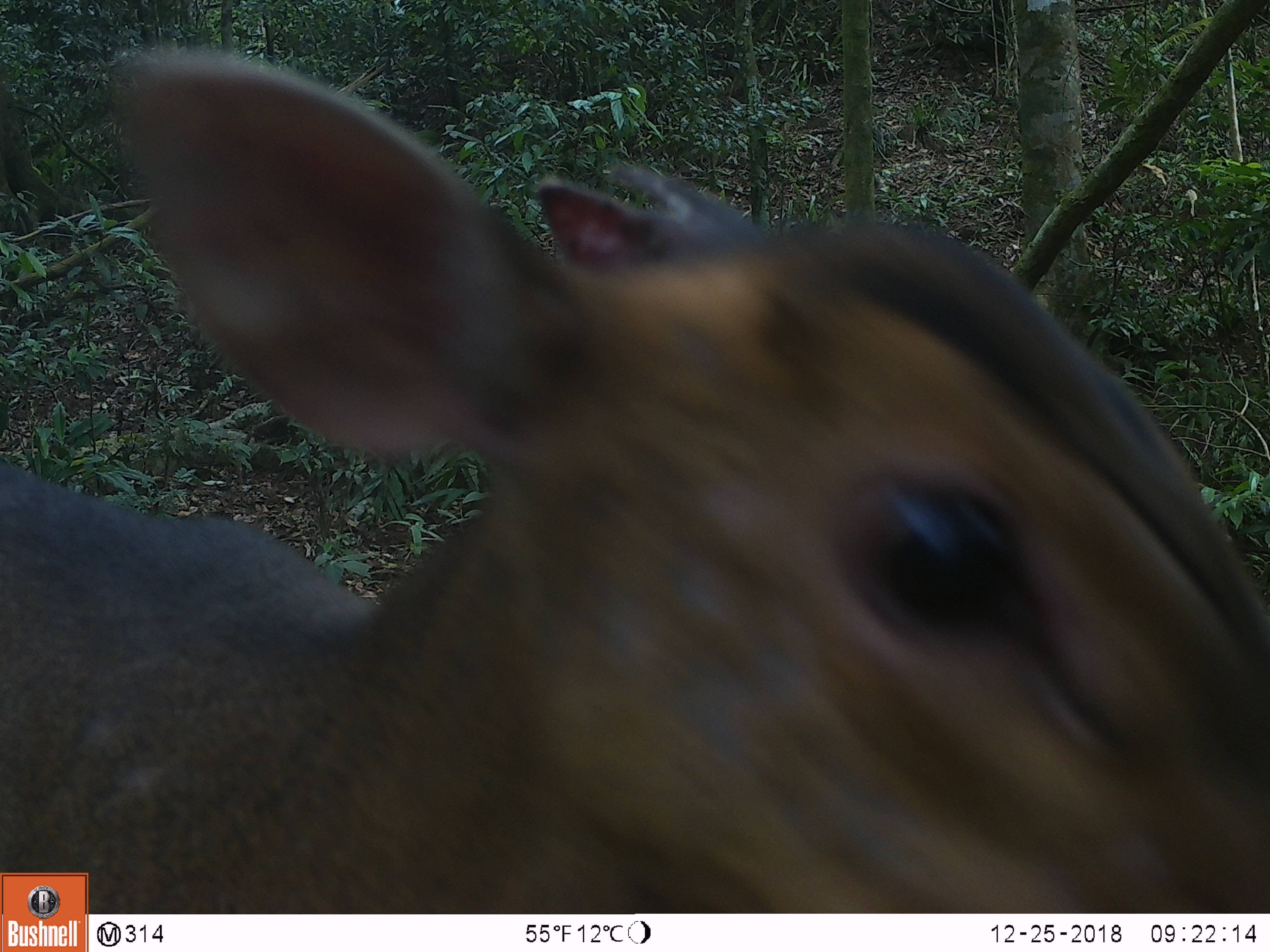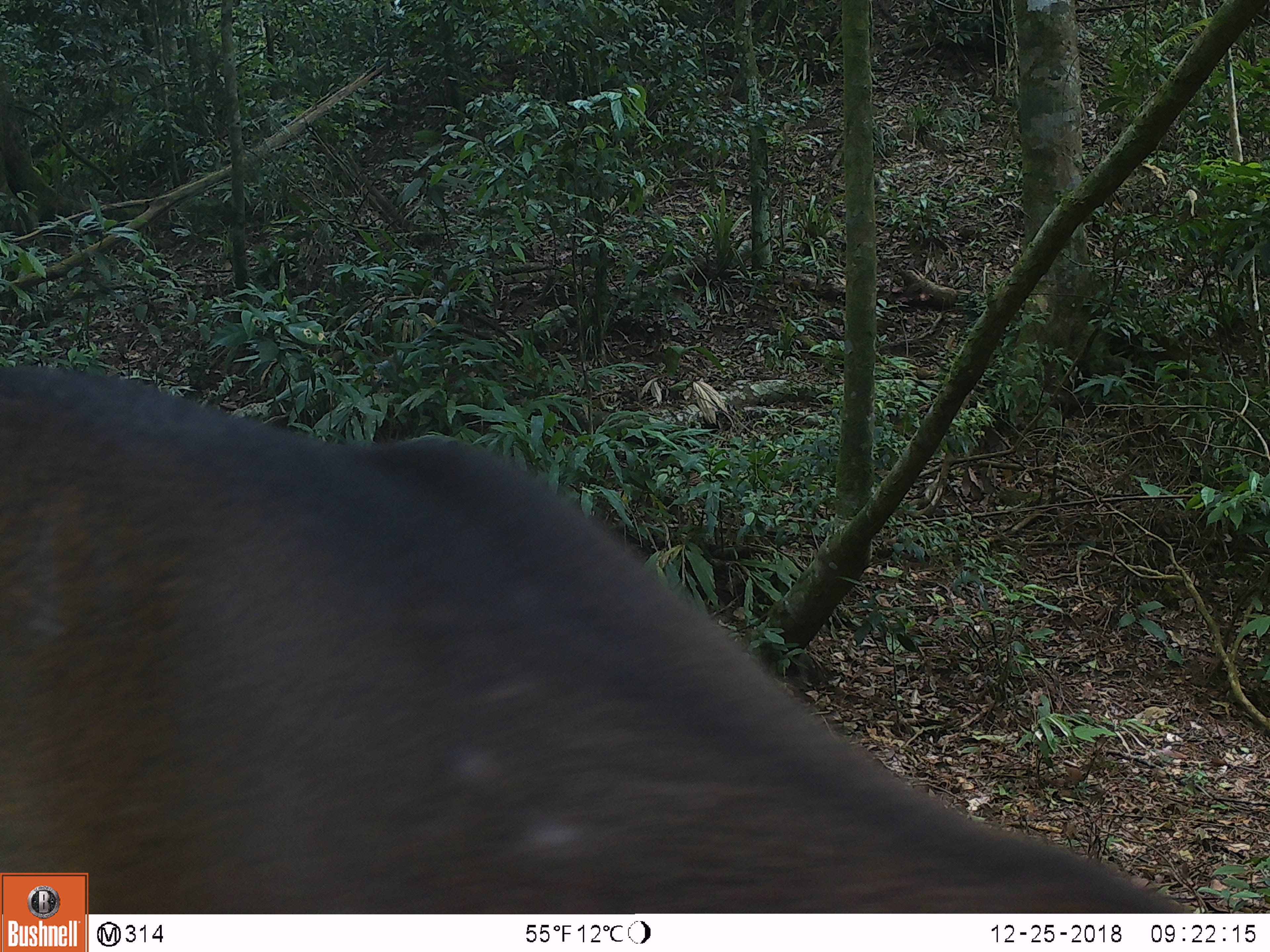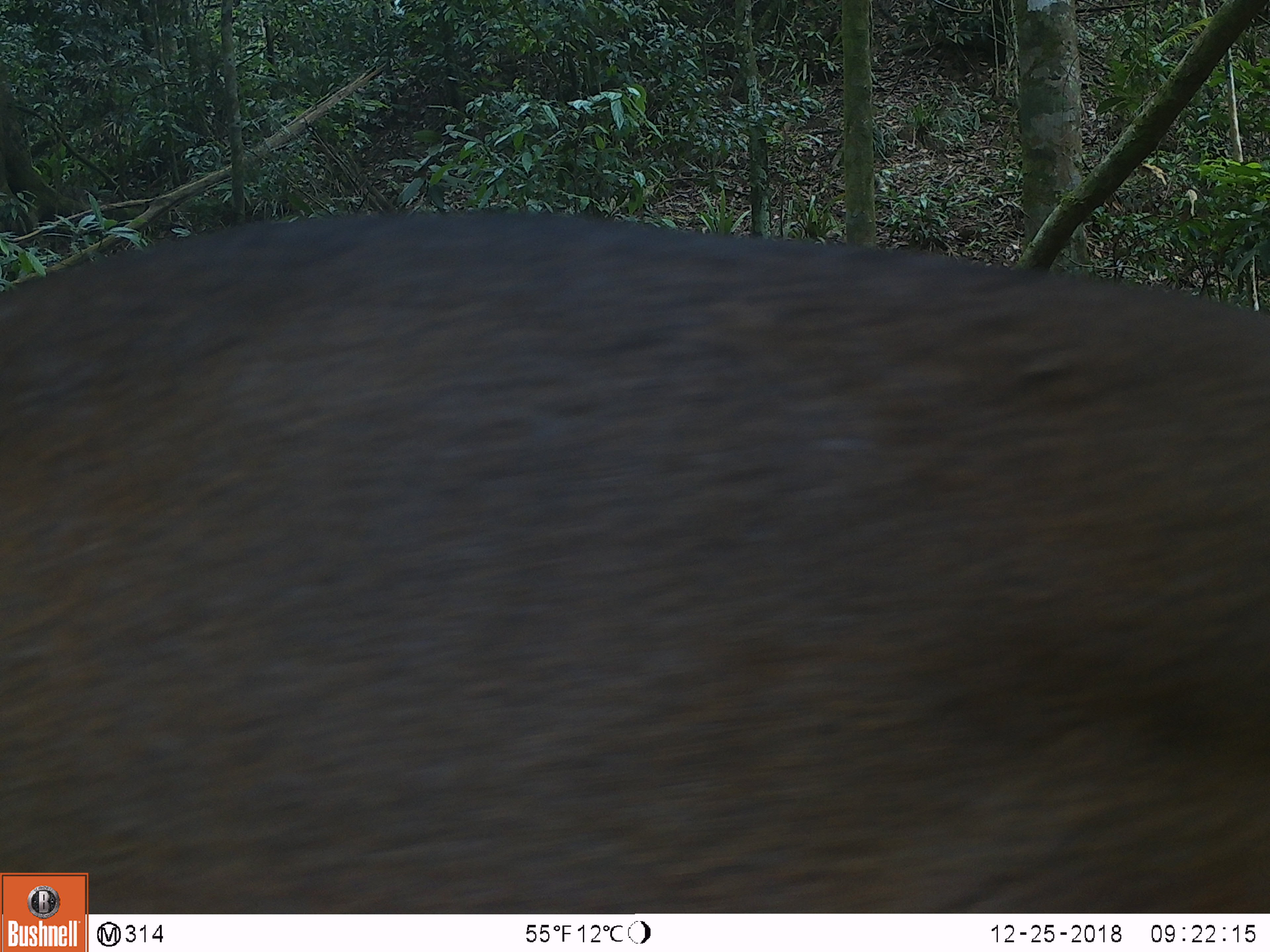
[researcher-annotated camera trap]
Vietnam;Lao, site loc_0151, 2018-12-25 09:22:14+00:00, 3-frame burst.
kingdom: Animalia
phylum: Chordata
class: Mammalia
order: Artiodactyla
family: Cervidae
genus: Muntiacus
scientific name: Muntiacus vuquangensis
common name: large-antlered muntjac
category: large antlered muntjac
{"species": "large antlered muntjac (large-antlered muntjac) (Muntiacus vuquangensis)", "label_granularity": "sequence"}